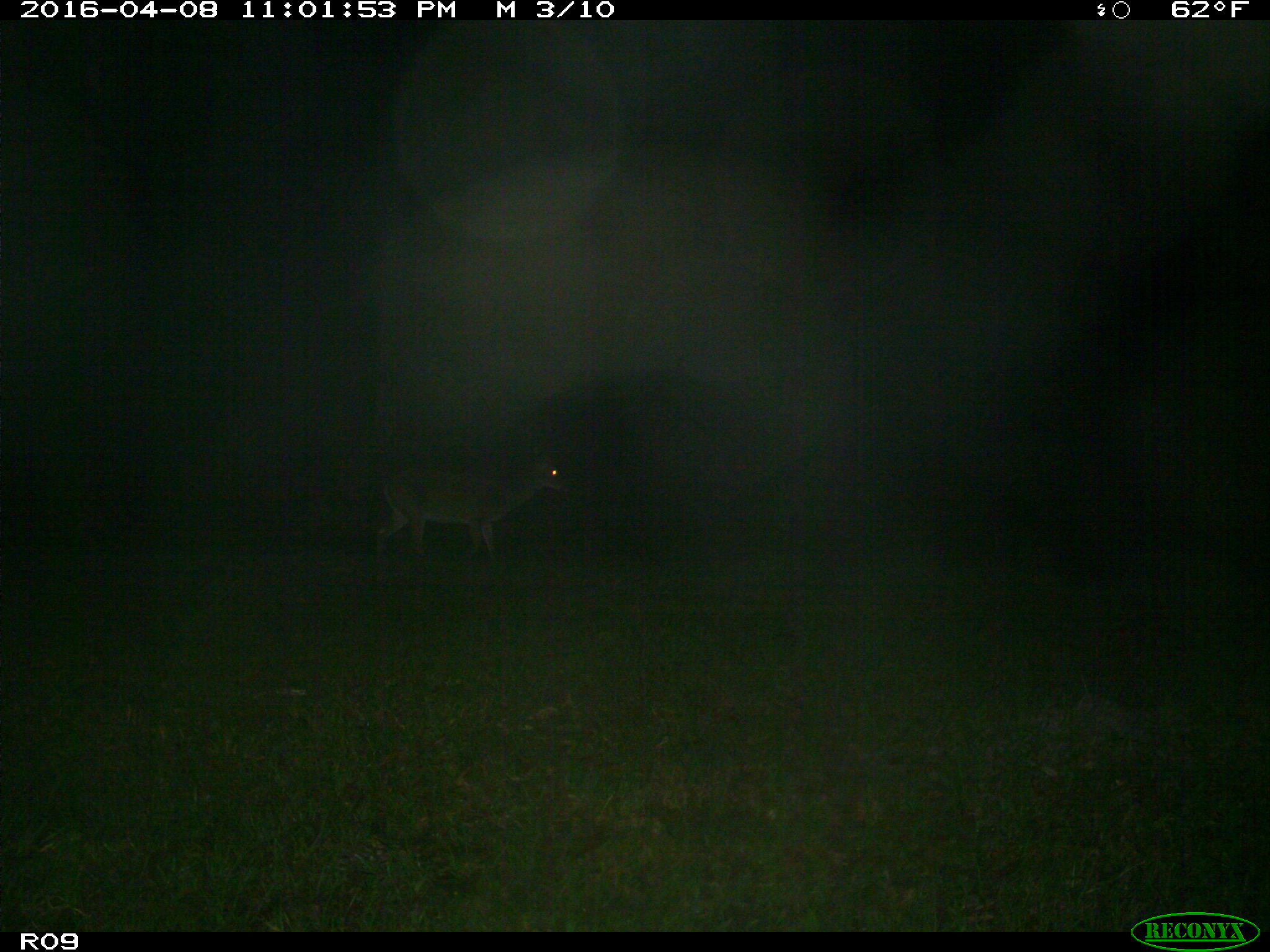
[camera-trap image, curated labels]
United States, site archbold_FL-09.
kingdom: Animalia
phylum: Chordata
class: Mammalia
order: Artiodactyla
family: Cervidae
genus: Odocoileus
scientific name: Odocoileus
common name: deer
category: unidentified deer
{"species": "unidentified deer (deer) (Odocoileus)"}